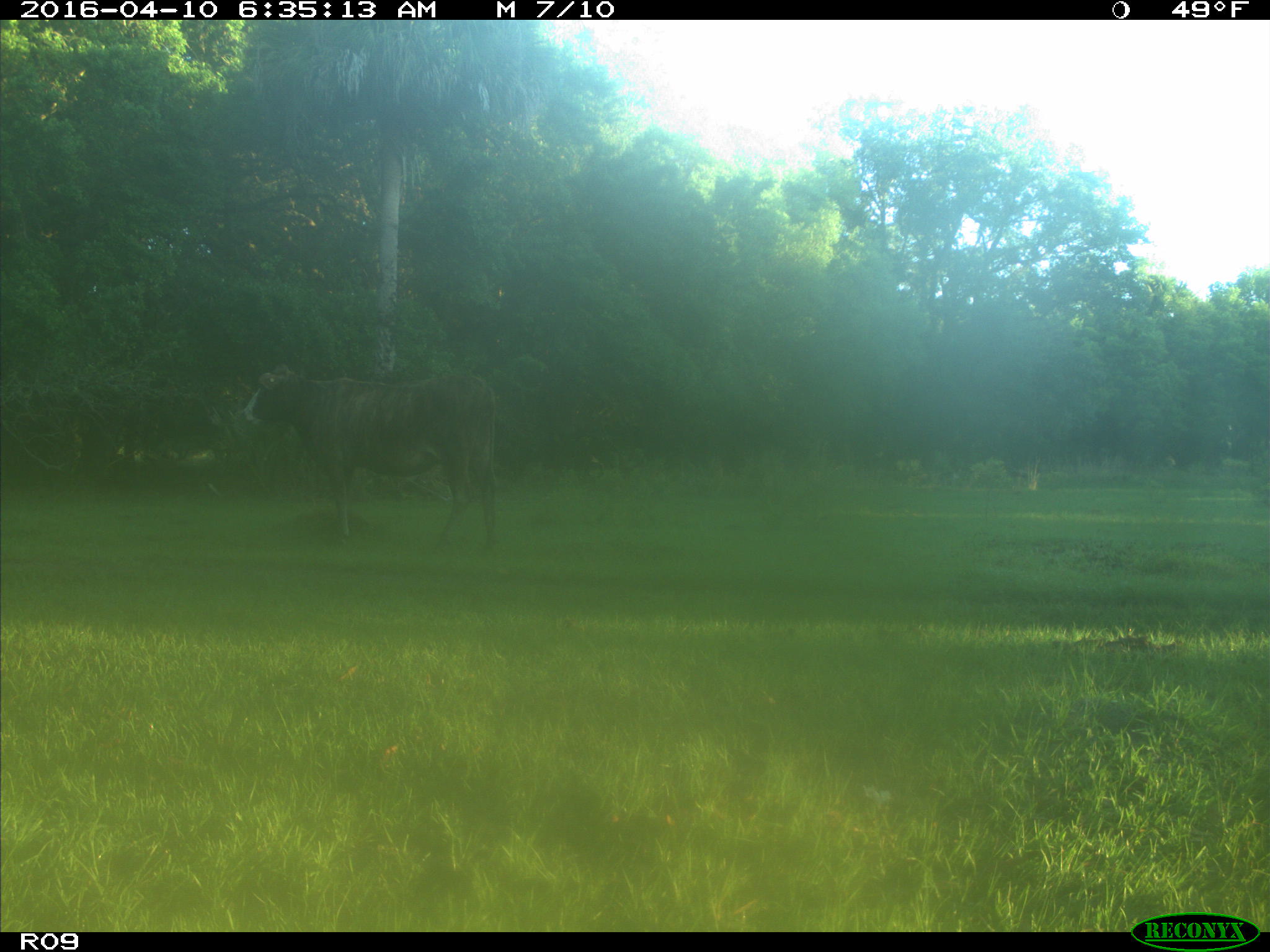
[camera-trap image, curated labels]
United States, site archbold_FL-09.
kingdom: Animalia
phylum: Chordata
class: Mammalia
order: Artiodactyla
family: Bovidae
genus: Bos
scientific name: Bos taurus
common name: domestic cow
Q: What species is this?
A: Bos taurus (domestic cow).